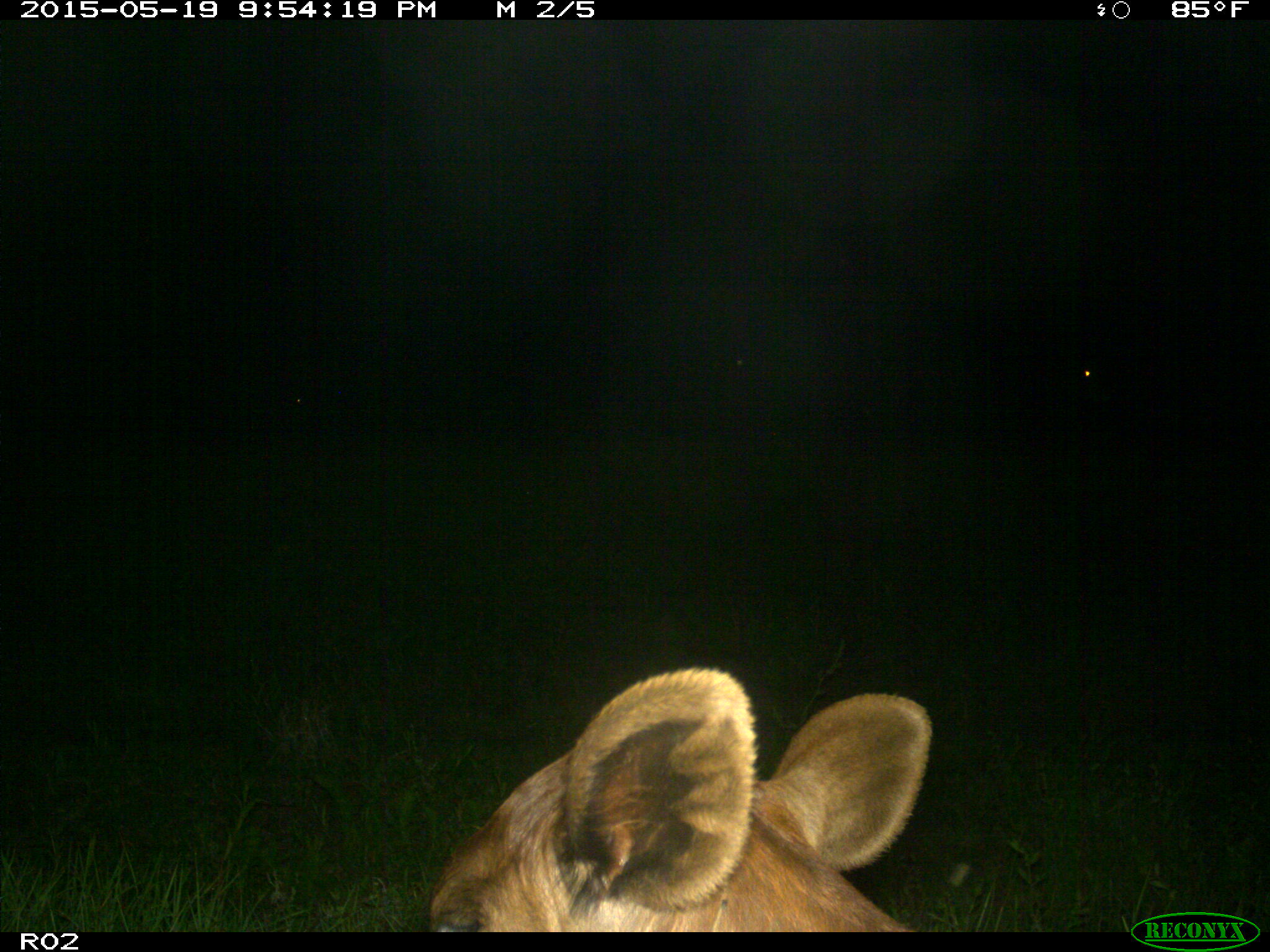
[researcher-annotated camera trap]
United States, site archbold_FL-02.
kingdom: Animalia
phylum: Chordata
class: Mammalia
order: Artiodactyla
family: Bovidae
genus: Bos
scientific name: Bos taurus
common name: domestic cow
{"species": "Bos taurus (domestic cow)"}